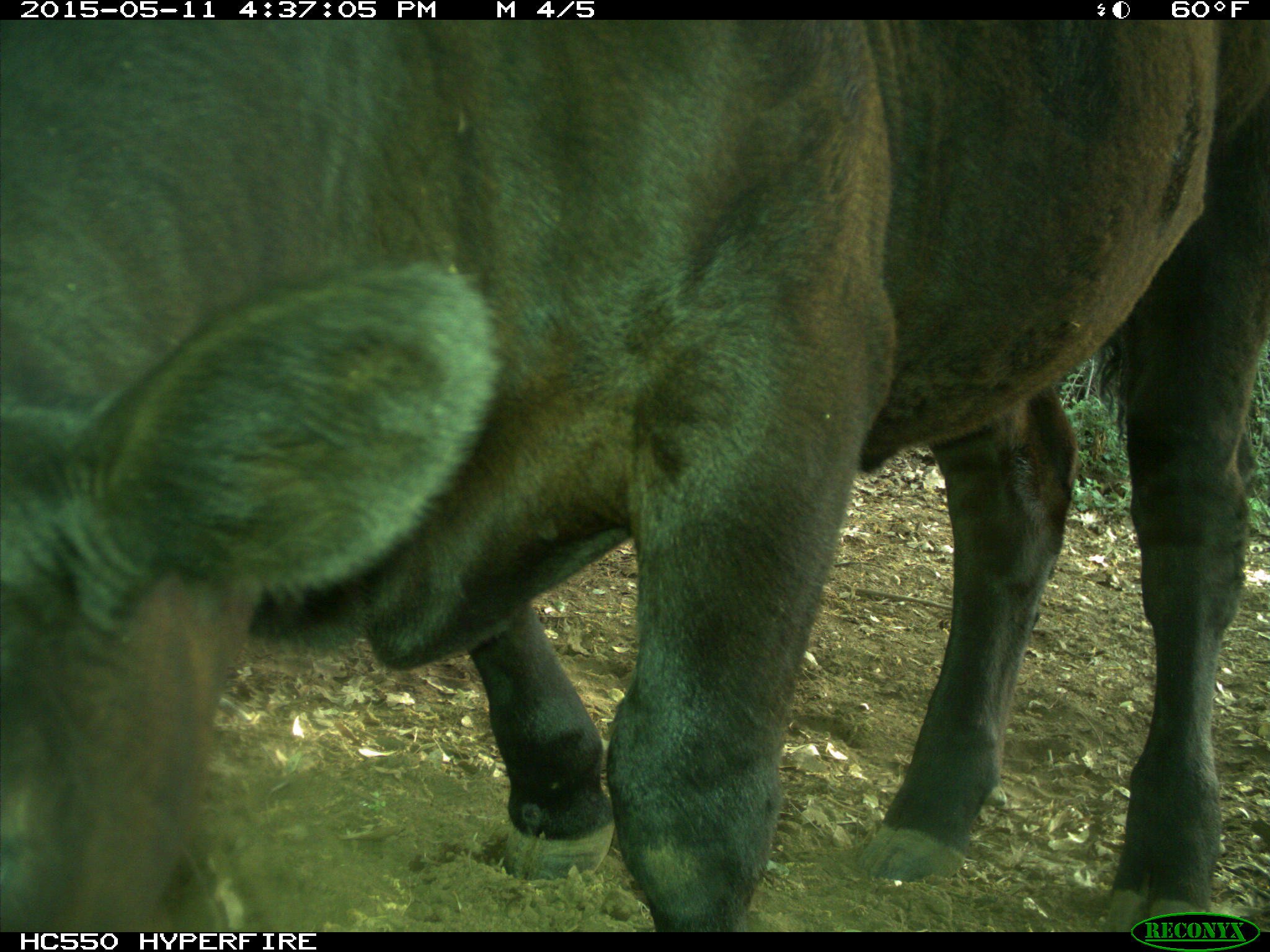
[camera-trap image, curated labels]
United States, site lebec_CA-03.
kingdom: Animalia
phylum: Chordata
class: Mammalia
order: Artiodactyla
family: Bovidae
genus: Bos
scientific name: Bos taurus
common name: domestic cow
Bos taurus (domestic cow).